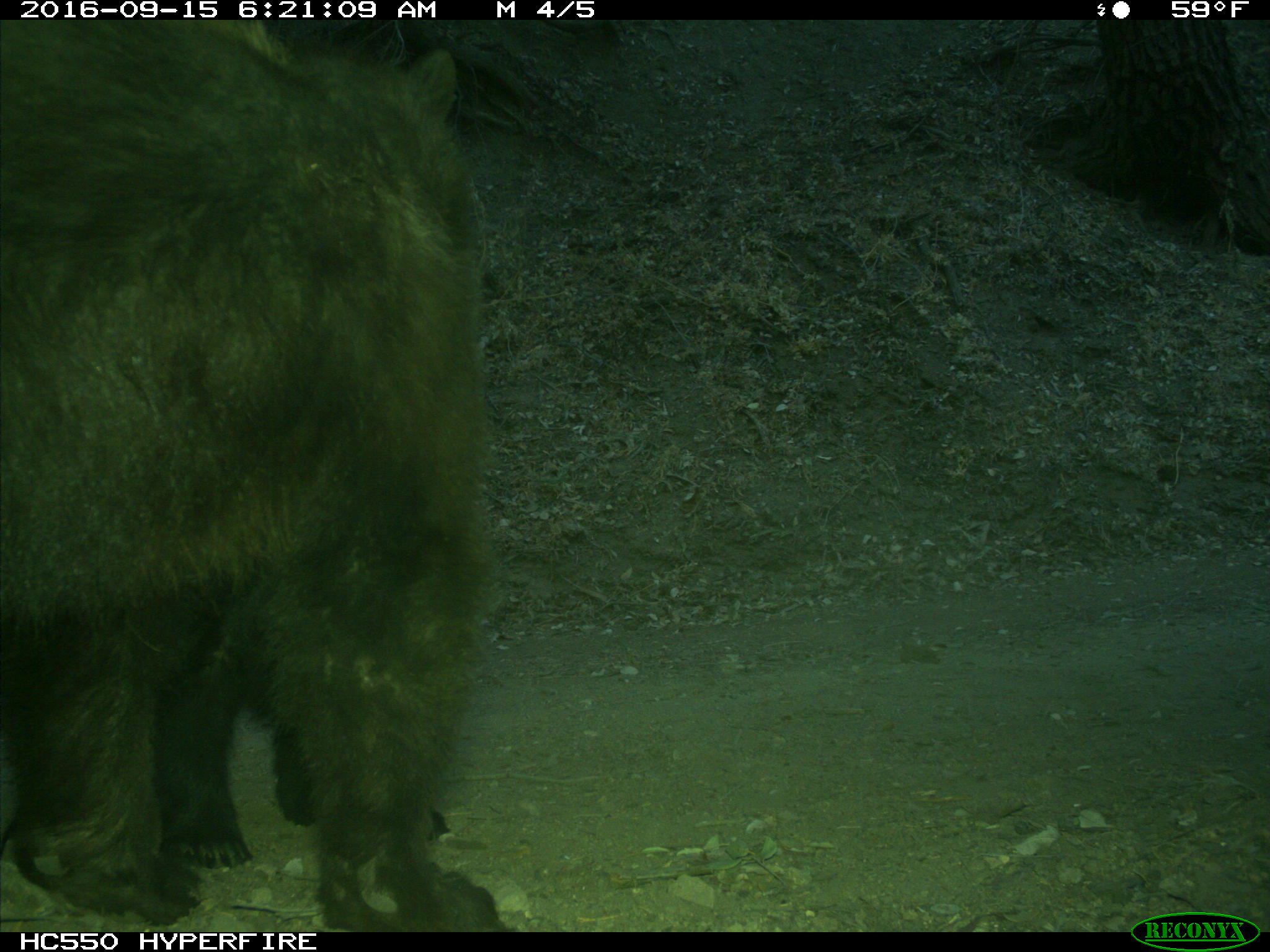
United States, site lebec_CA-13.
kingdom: Animalia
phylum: Chordata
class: Mammalia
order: Carnivora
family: Ursidae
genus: Ursus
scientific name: Ursus americanus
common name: american black bear